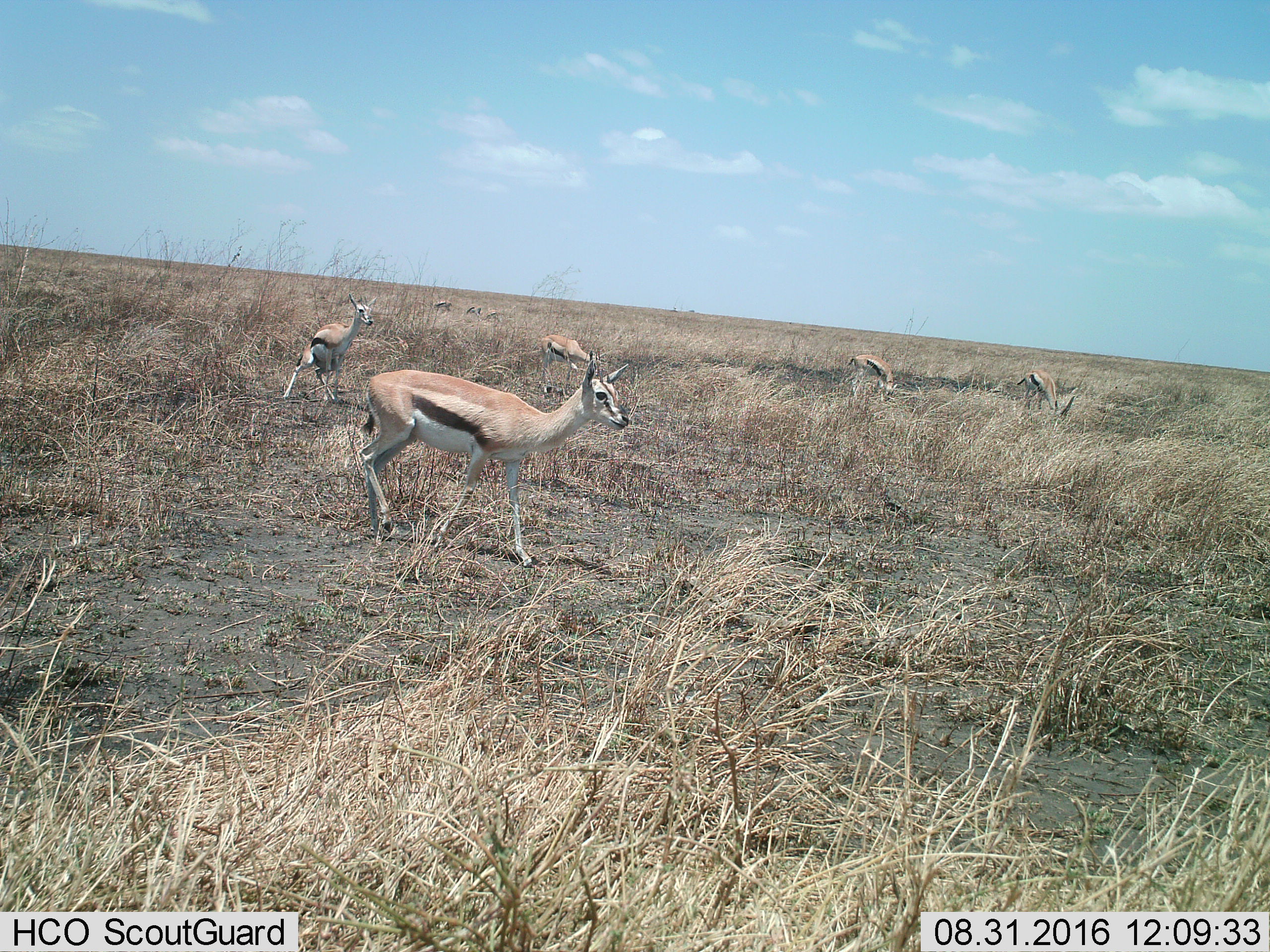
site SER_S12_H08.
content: unidentified animal